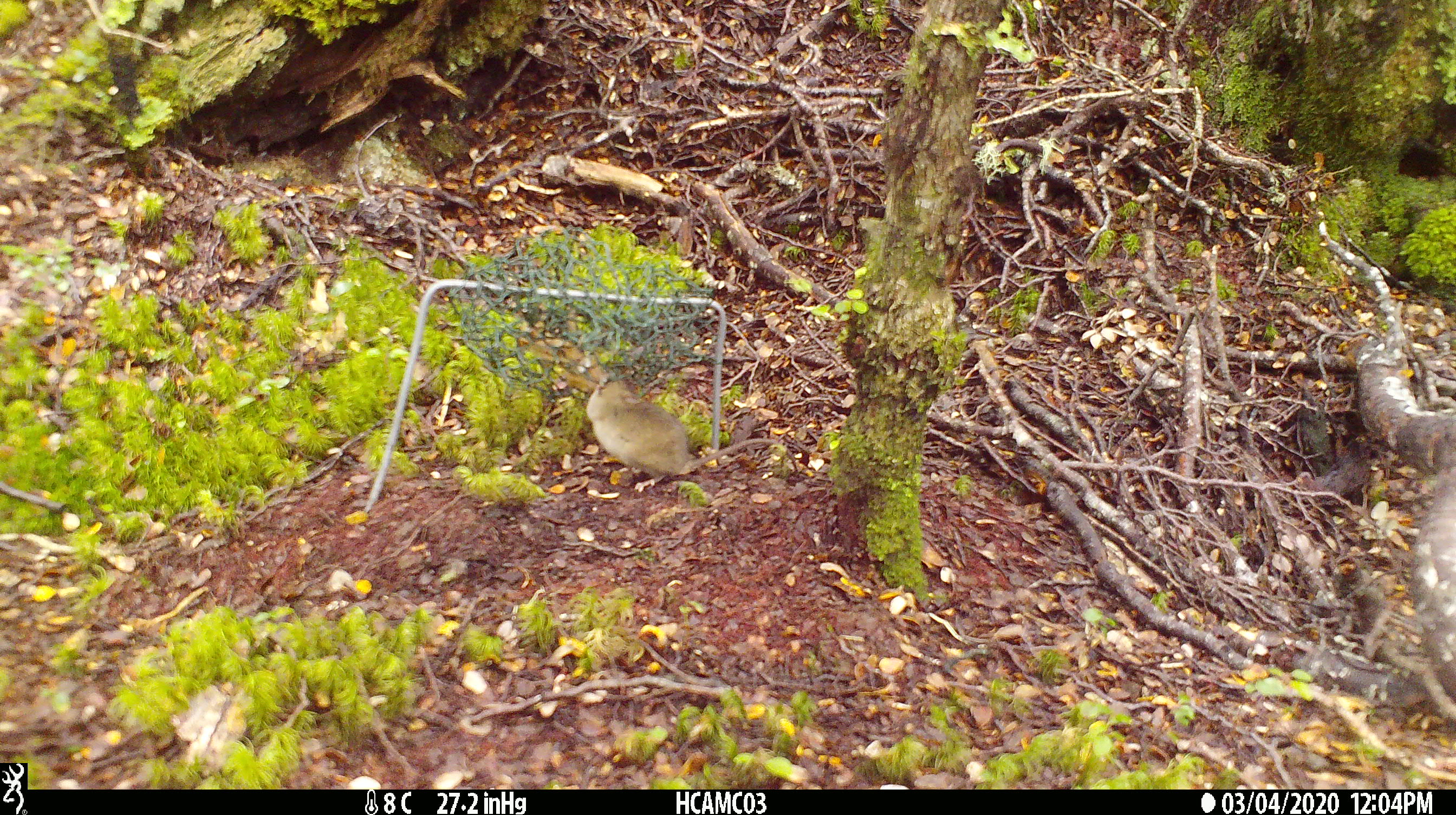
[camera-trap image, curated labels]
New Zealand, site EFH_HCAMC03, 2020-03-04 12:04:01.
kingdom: Animalia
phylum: Chordata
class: Mammalia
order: Rodentia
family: Muridae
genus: Mus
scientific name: Mus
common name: mouse